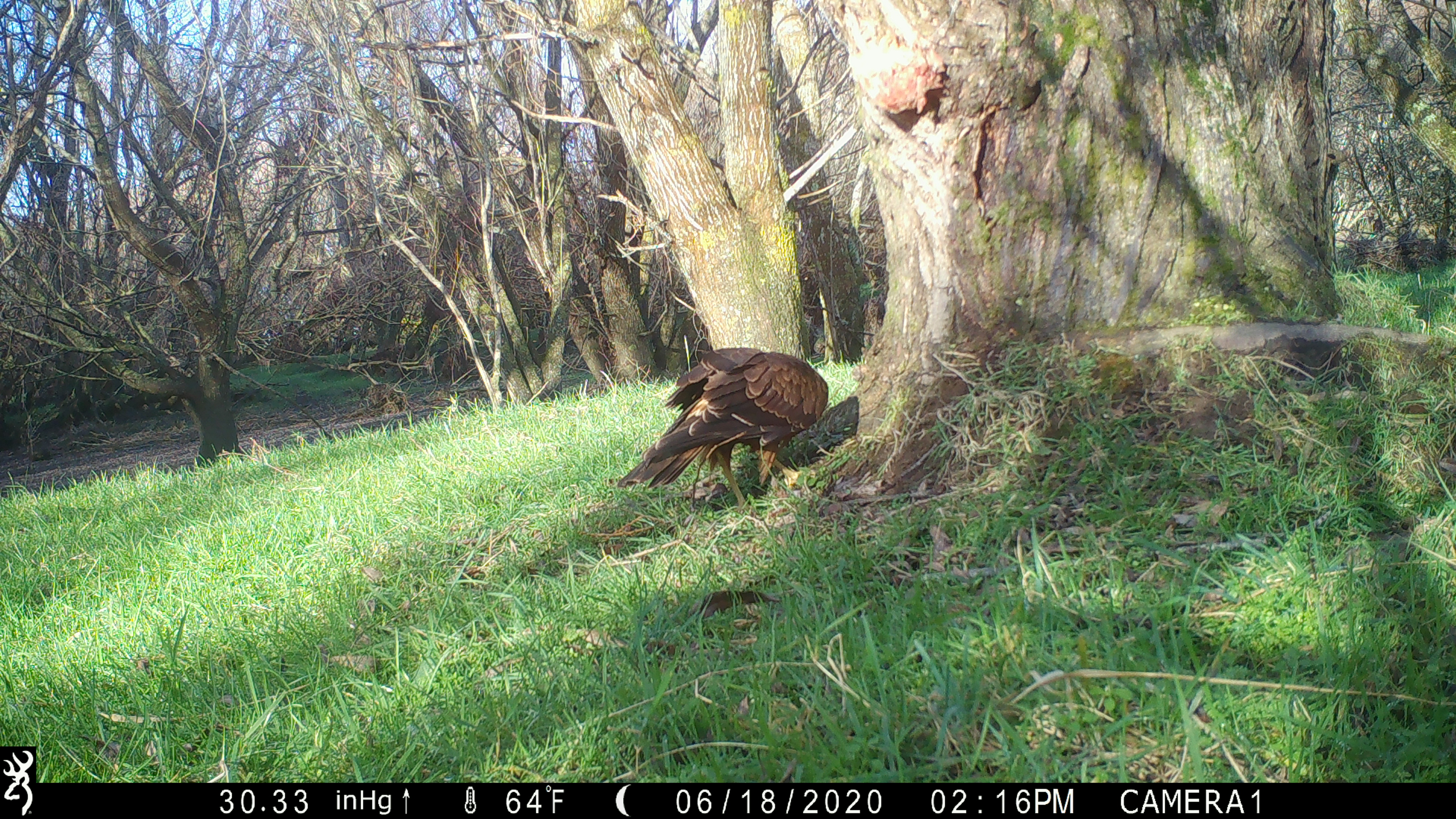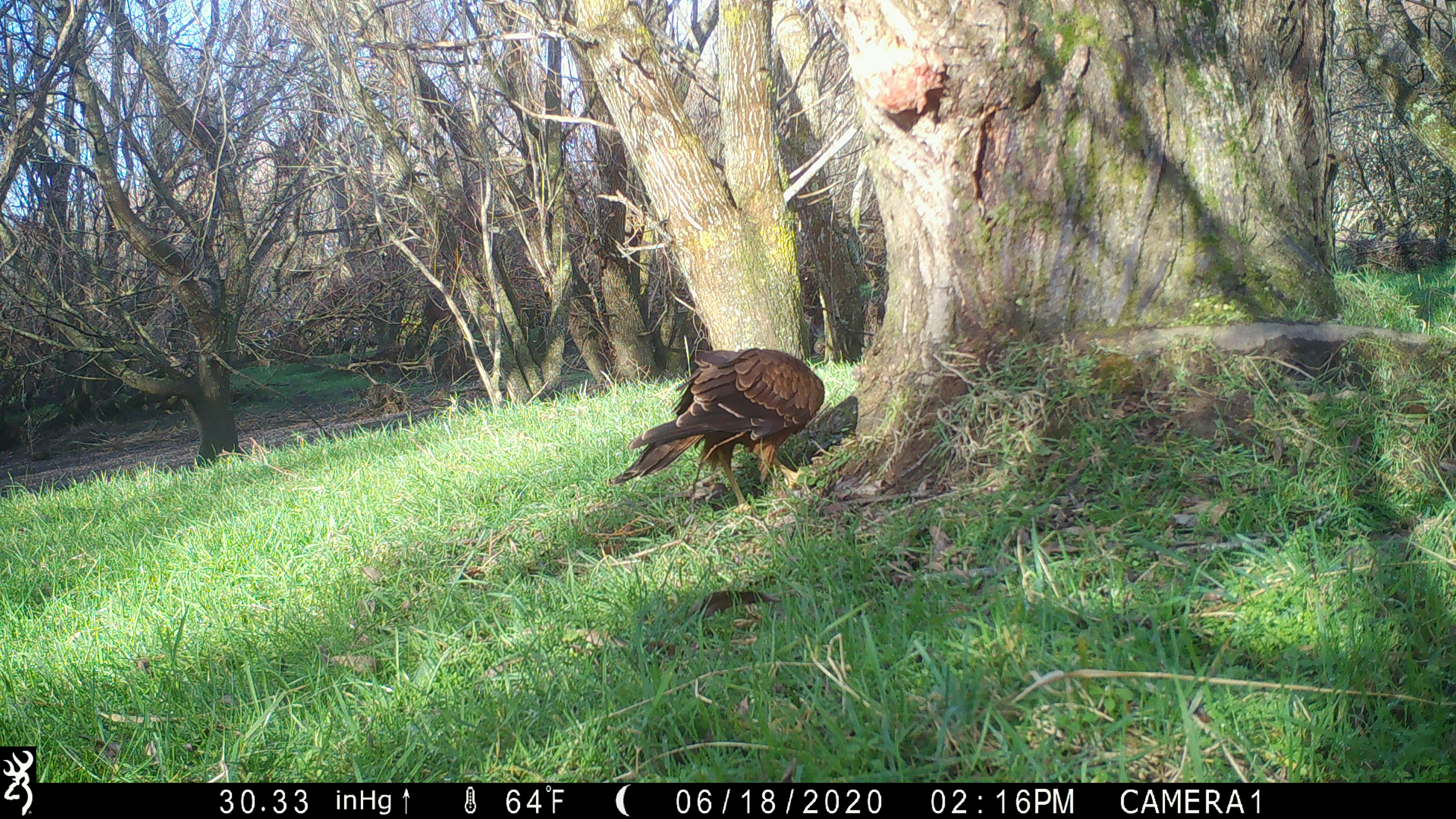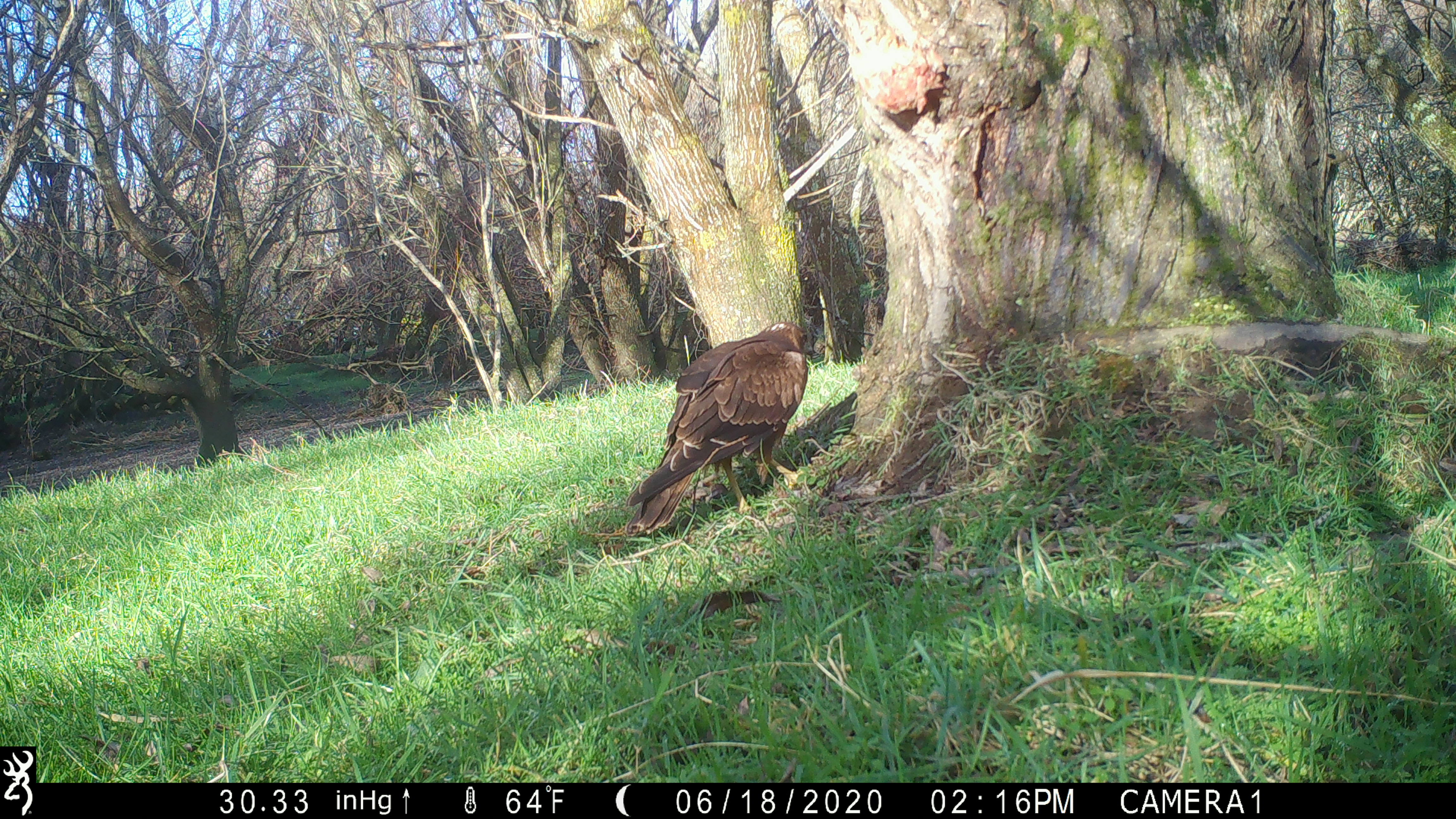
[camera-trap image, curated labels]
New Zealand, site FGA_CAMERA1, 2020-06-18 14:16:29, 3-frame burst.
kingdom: Animalia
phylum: Chordata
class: Aves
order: Accipitriformes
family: Accipitridae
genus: Circus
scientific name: Circus approximans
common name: swamp harrier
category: harrier